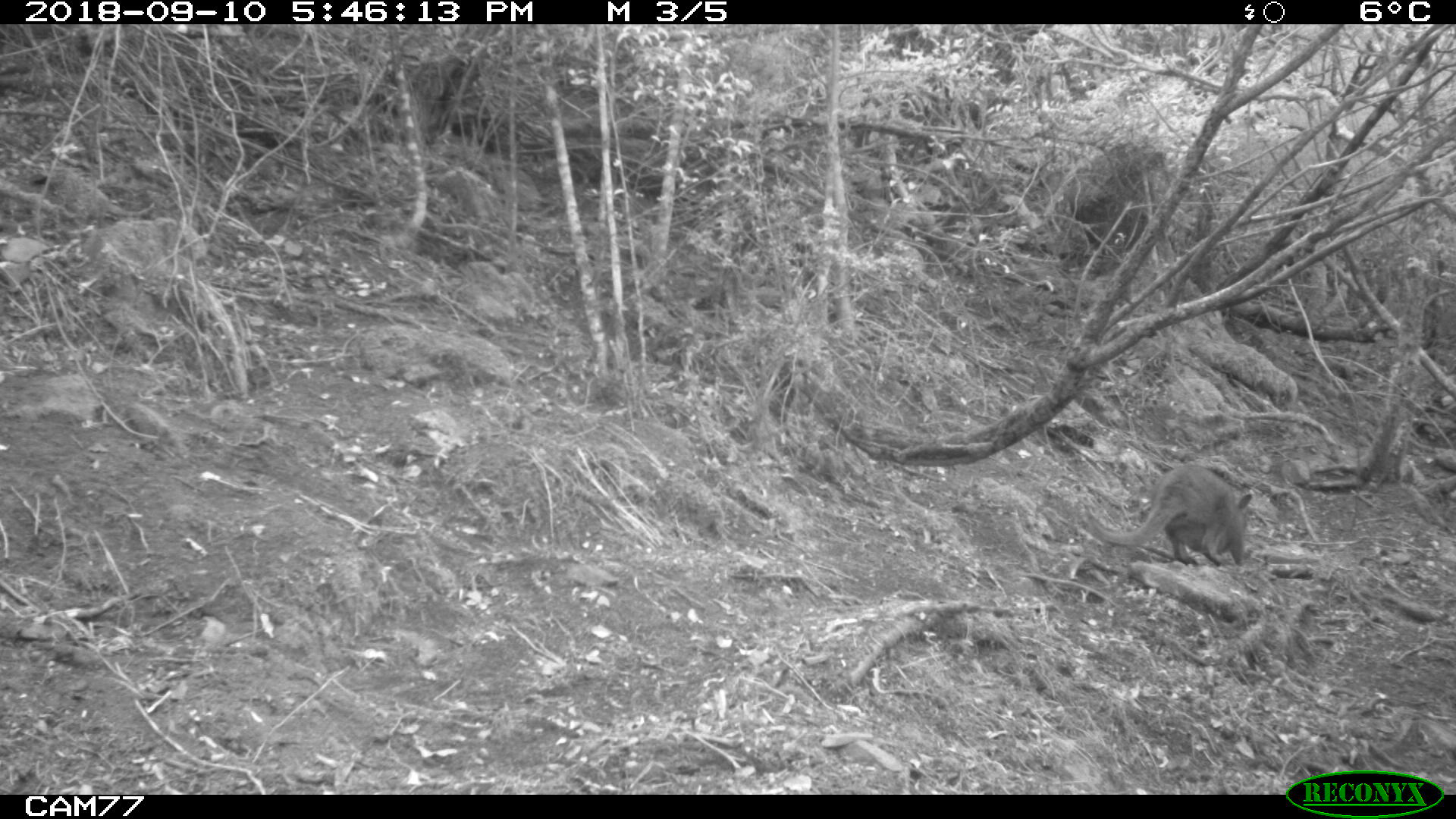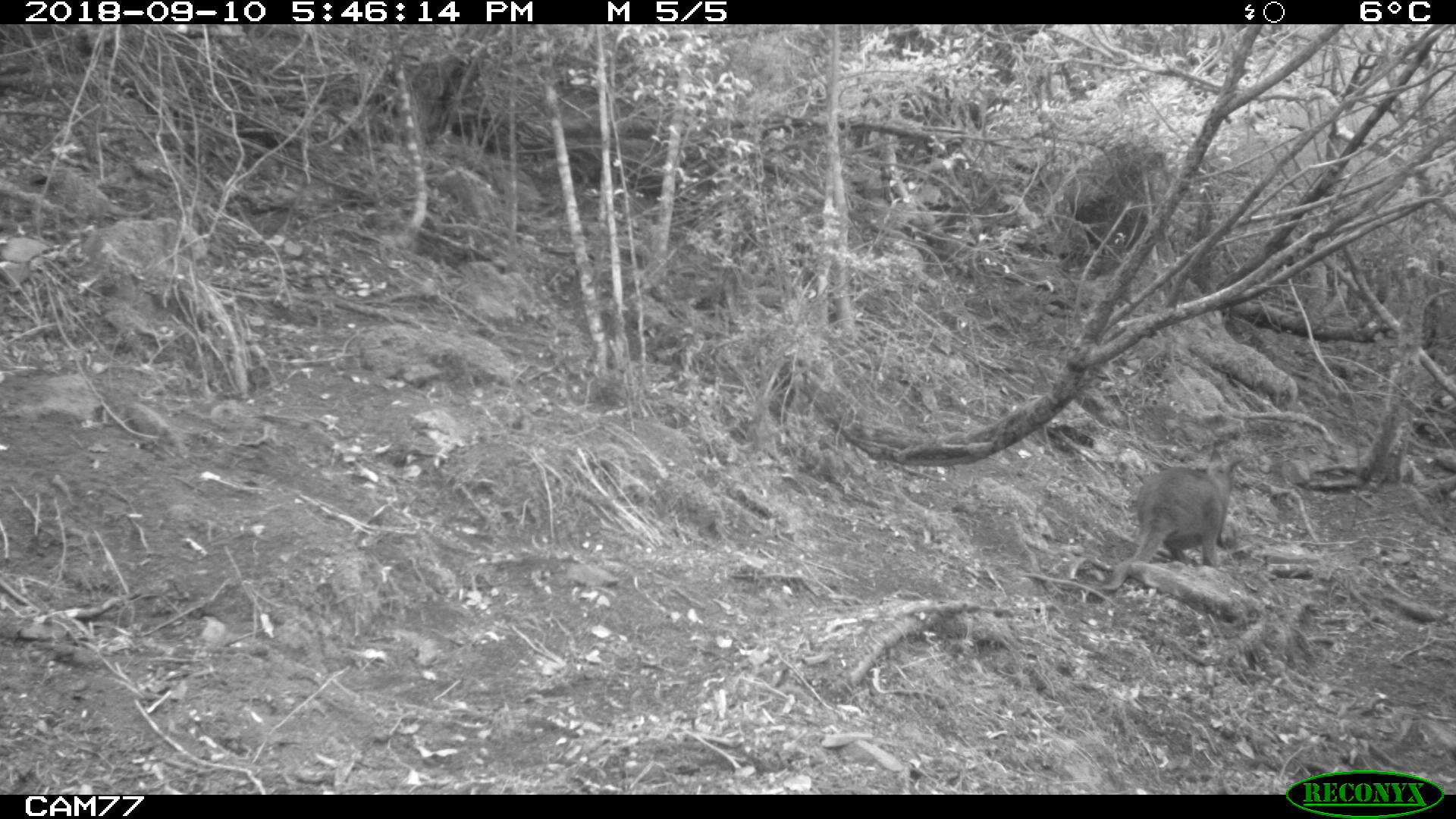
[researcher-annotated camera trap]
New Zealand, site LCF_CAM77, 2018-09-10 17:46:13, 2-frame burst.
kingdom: Animalia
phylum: Chordata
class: Mammalia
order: Diprotodontia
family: Macropodidae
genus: Notamacropus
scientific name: Notamacropus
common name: wallaby